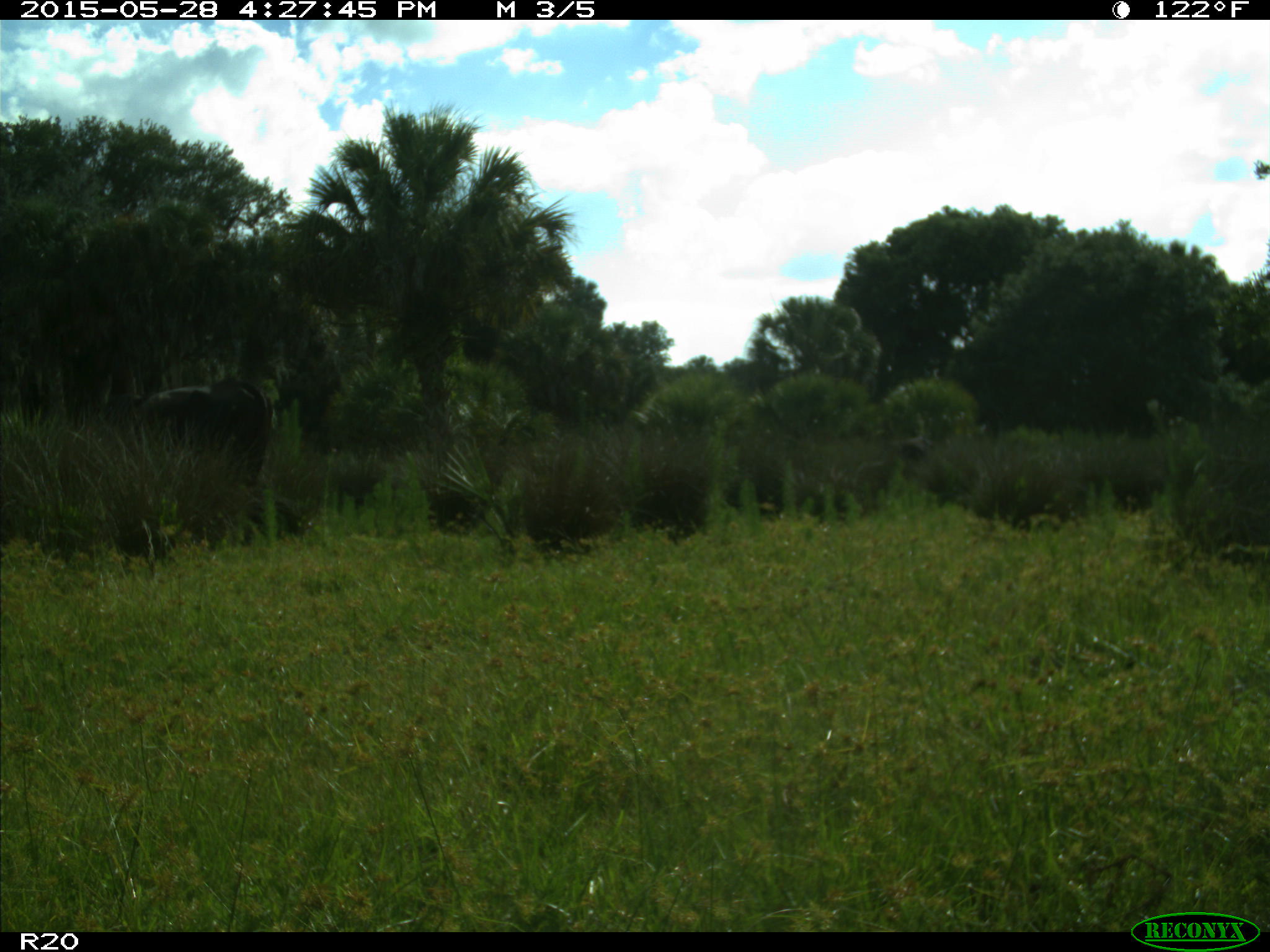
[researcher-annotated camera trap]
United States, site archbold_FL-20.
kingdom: Animalia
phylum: Chordata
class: Mammalia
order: Artiodactyla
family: Bovidae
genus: Bos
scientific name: Bos taurus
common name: domestic cow